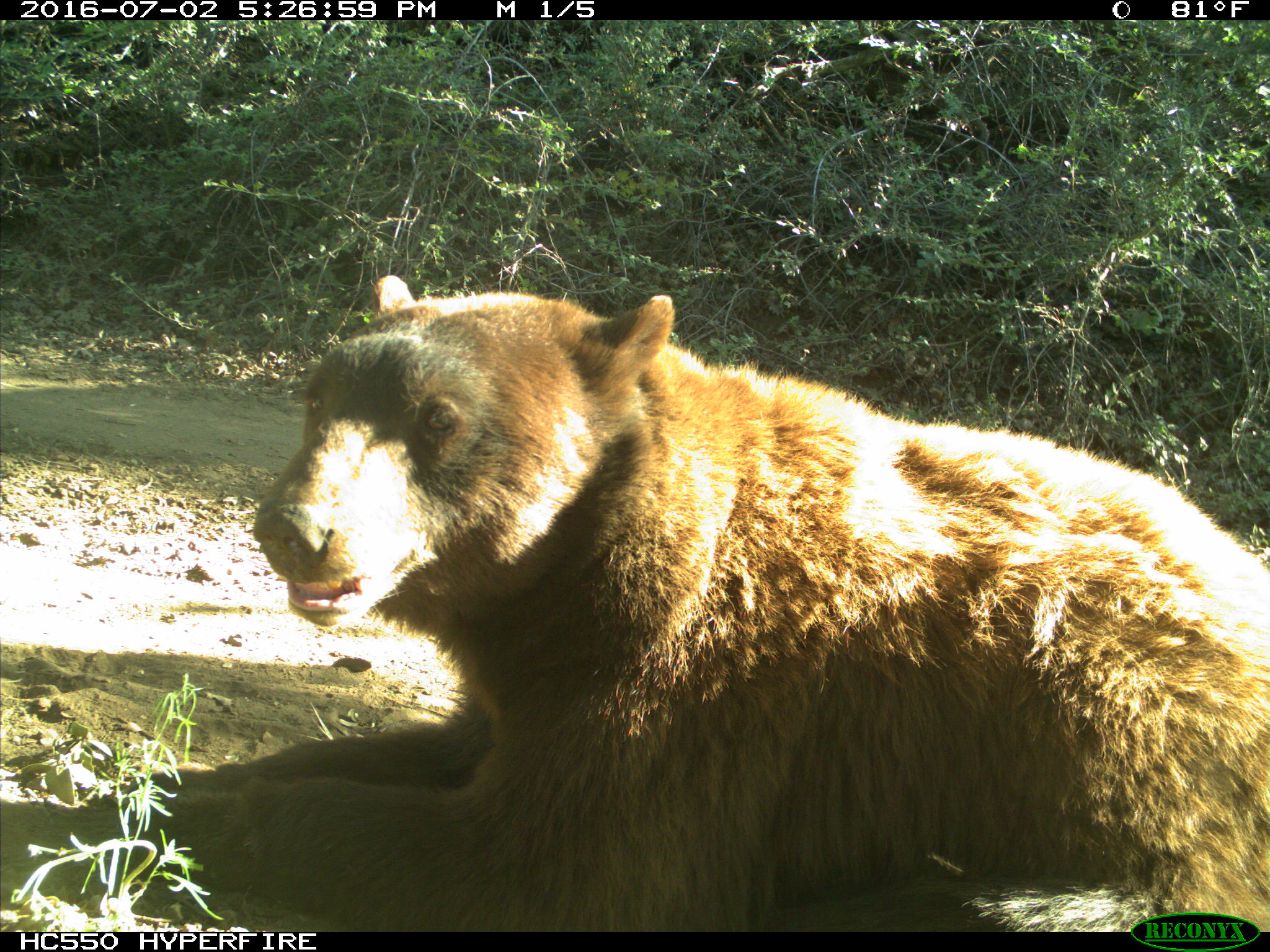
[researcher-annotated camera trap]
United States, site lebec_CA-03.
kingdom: Animalia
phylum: Chordata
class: Mammalia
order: Carnivora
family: Ursidae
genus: Ursus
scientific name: Ursus americanus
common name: american black bear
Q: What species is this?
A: Ursus americanus (american black bear).